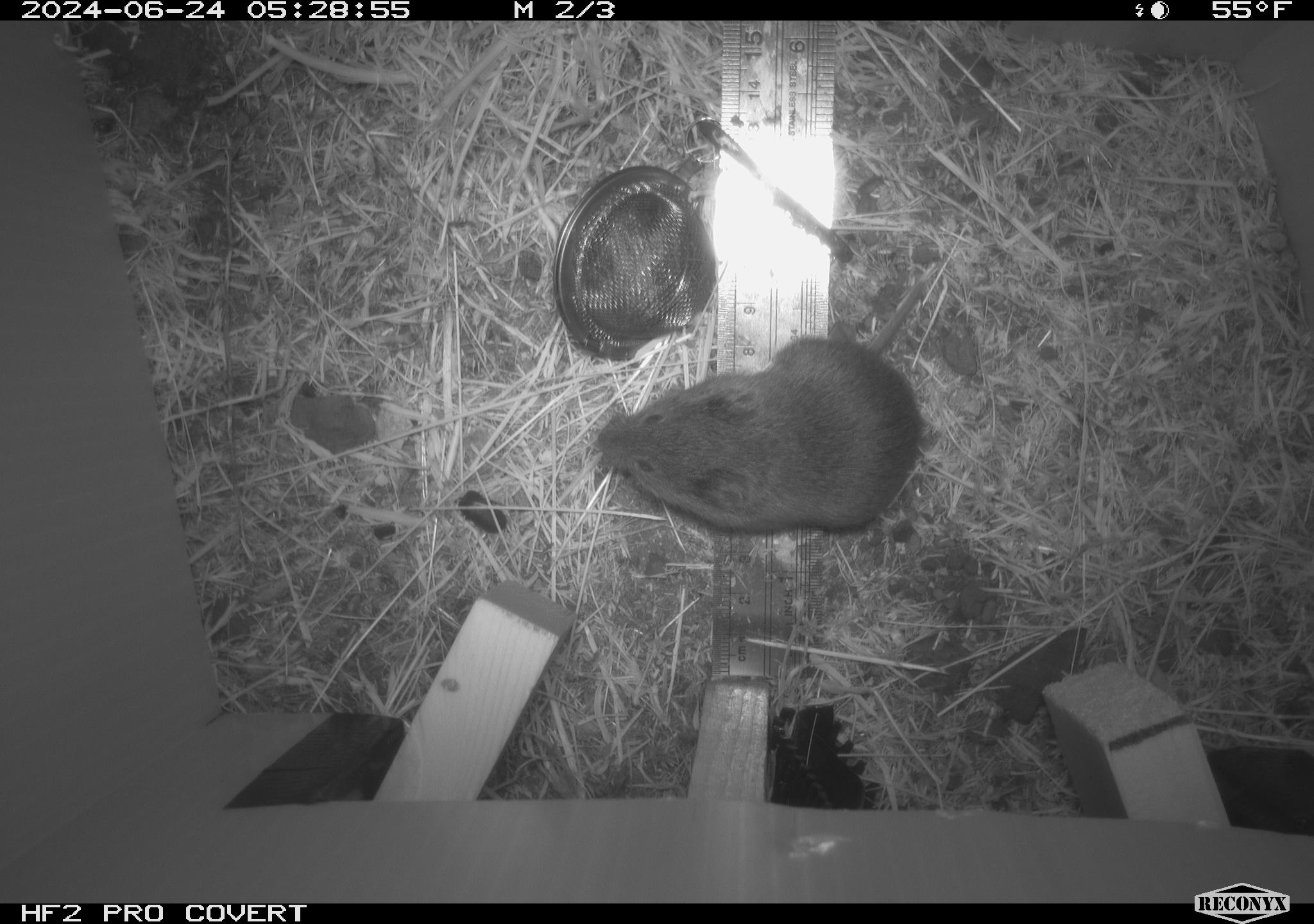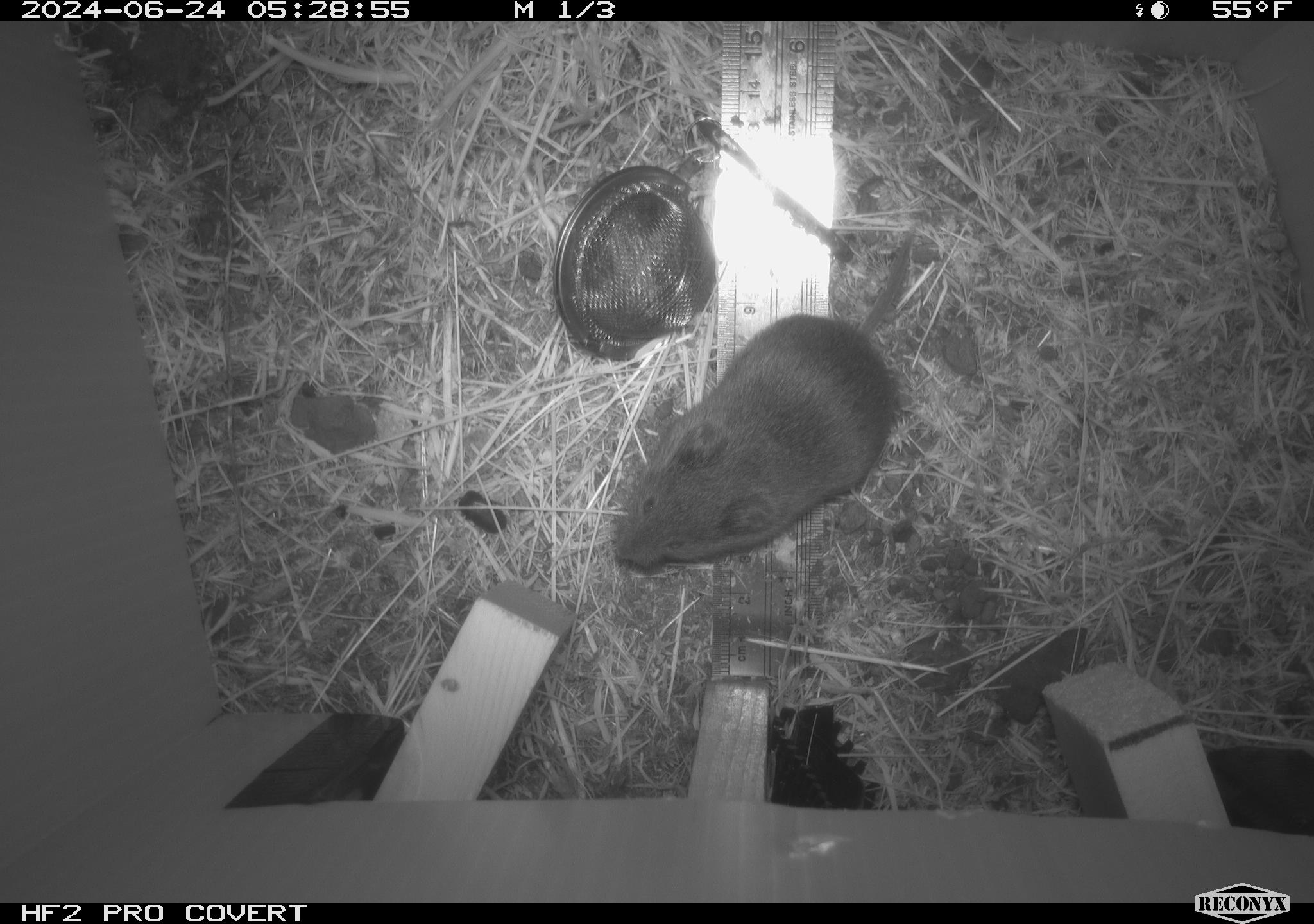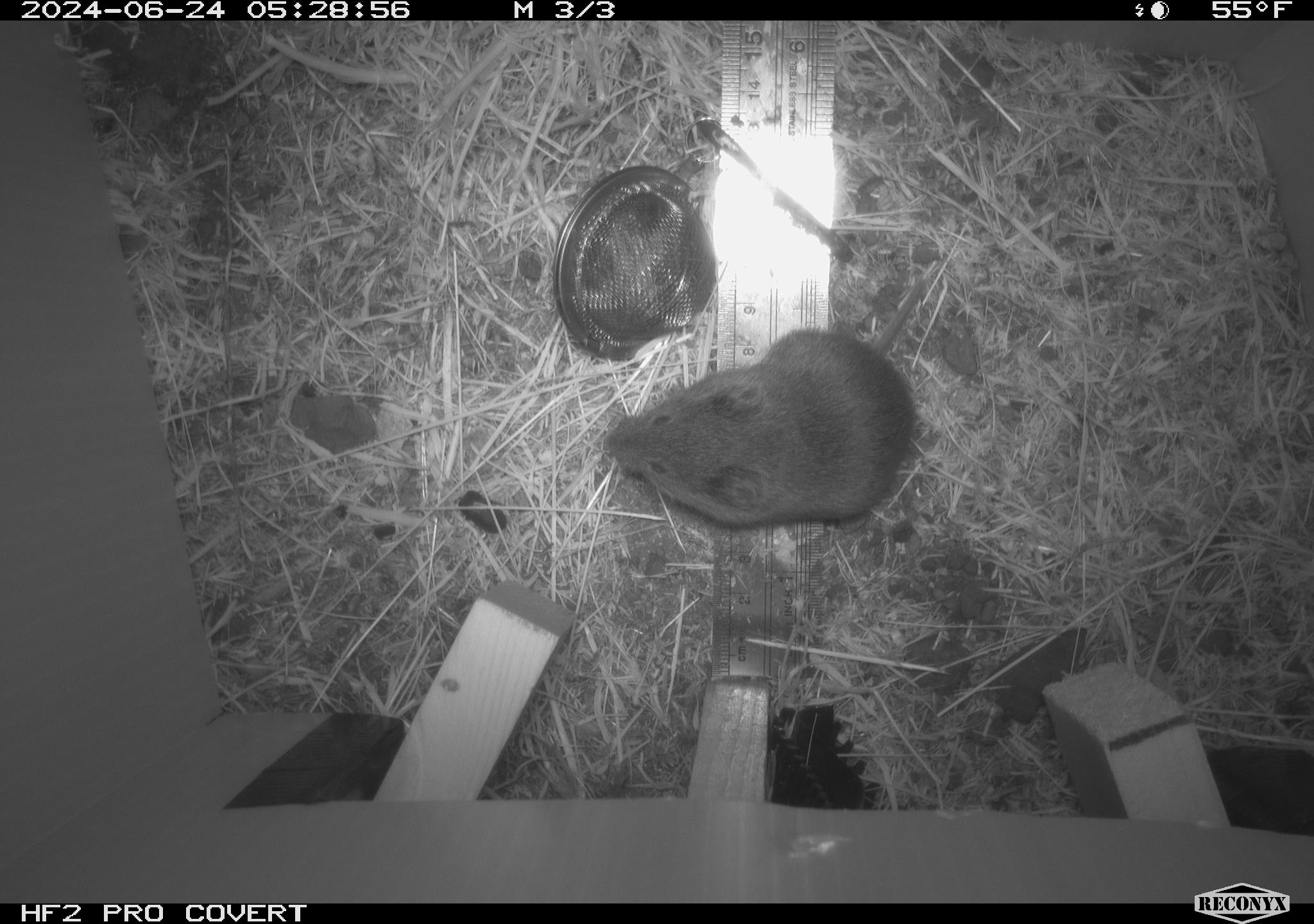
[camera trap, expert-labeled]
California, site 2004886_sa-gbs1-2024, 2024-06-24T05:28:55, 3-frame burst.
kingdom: Animalia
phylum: Chordata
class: Mammalia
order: Rodentia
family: Cricetidae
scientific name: Arvicolinae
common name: voles, lemmings, and muskrats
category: arvicolinae subfamily